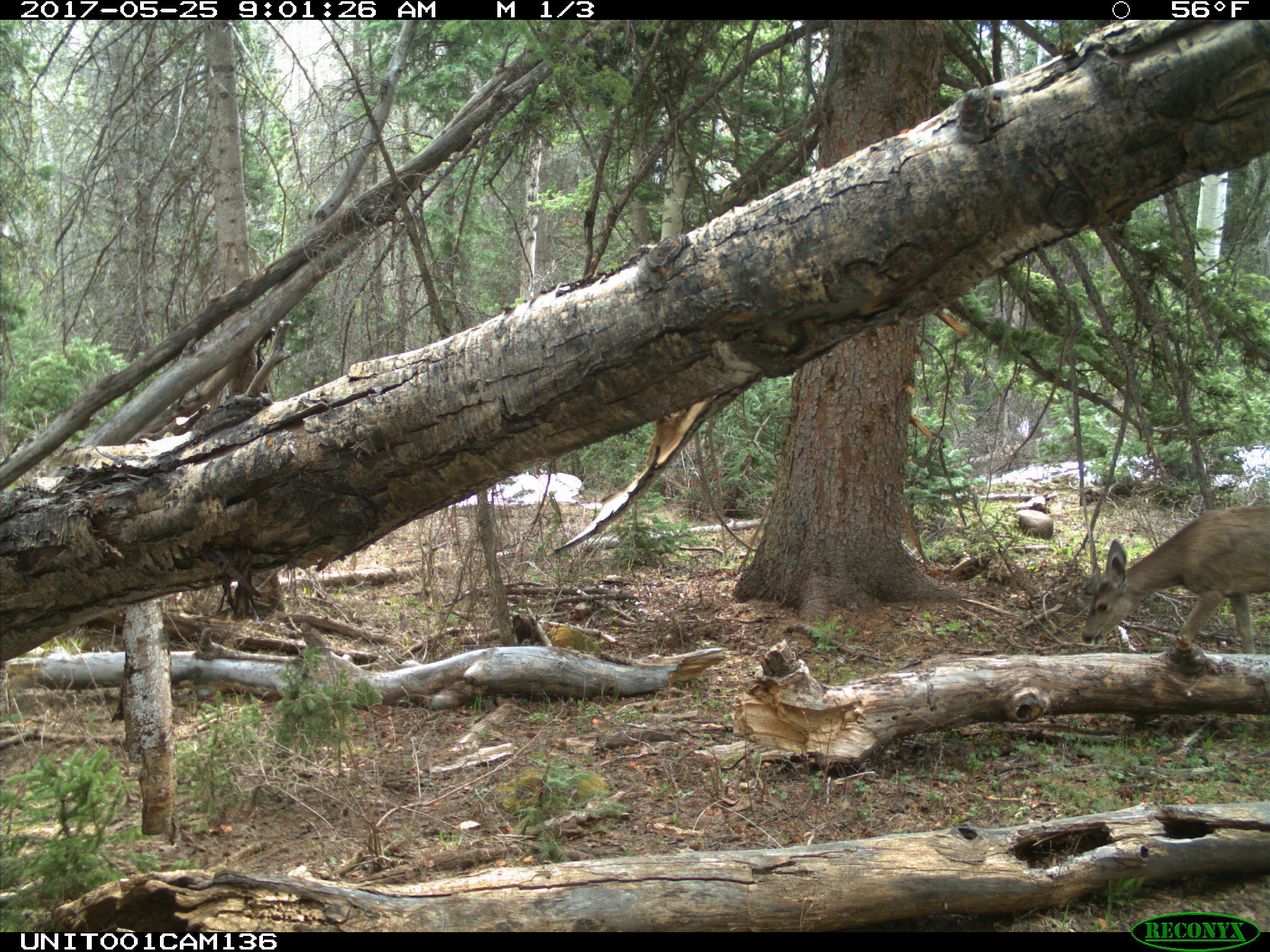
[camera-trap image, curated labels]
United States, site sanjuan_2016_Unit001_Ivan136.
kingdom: Animalia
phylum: Chordata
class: Mammalia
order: Artiodactyla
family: Cervidae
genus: Odocoileus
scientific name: Odocoileus hemionus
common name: mule deer